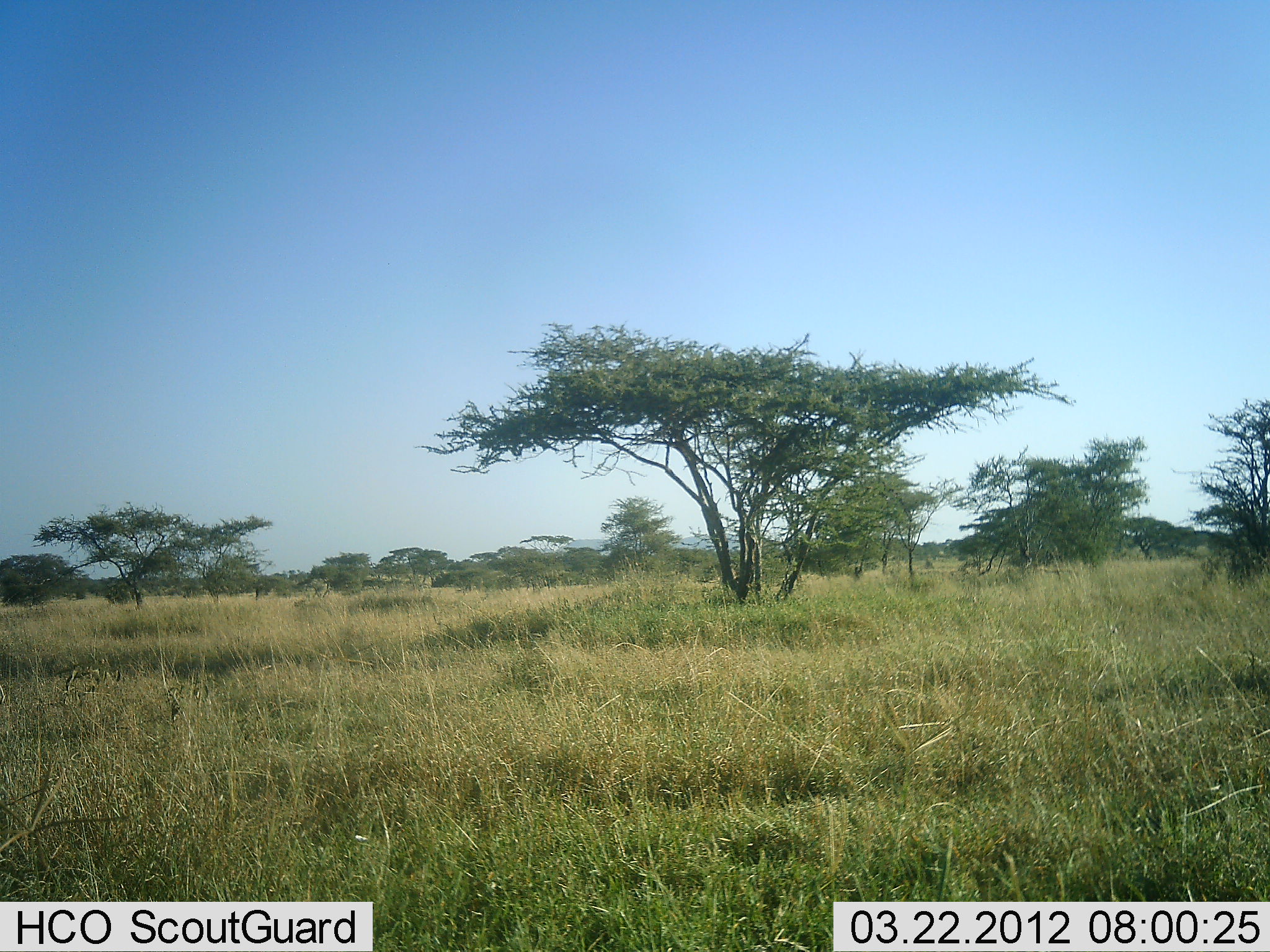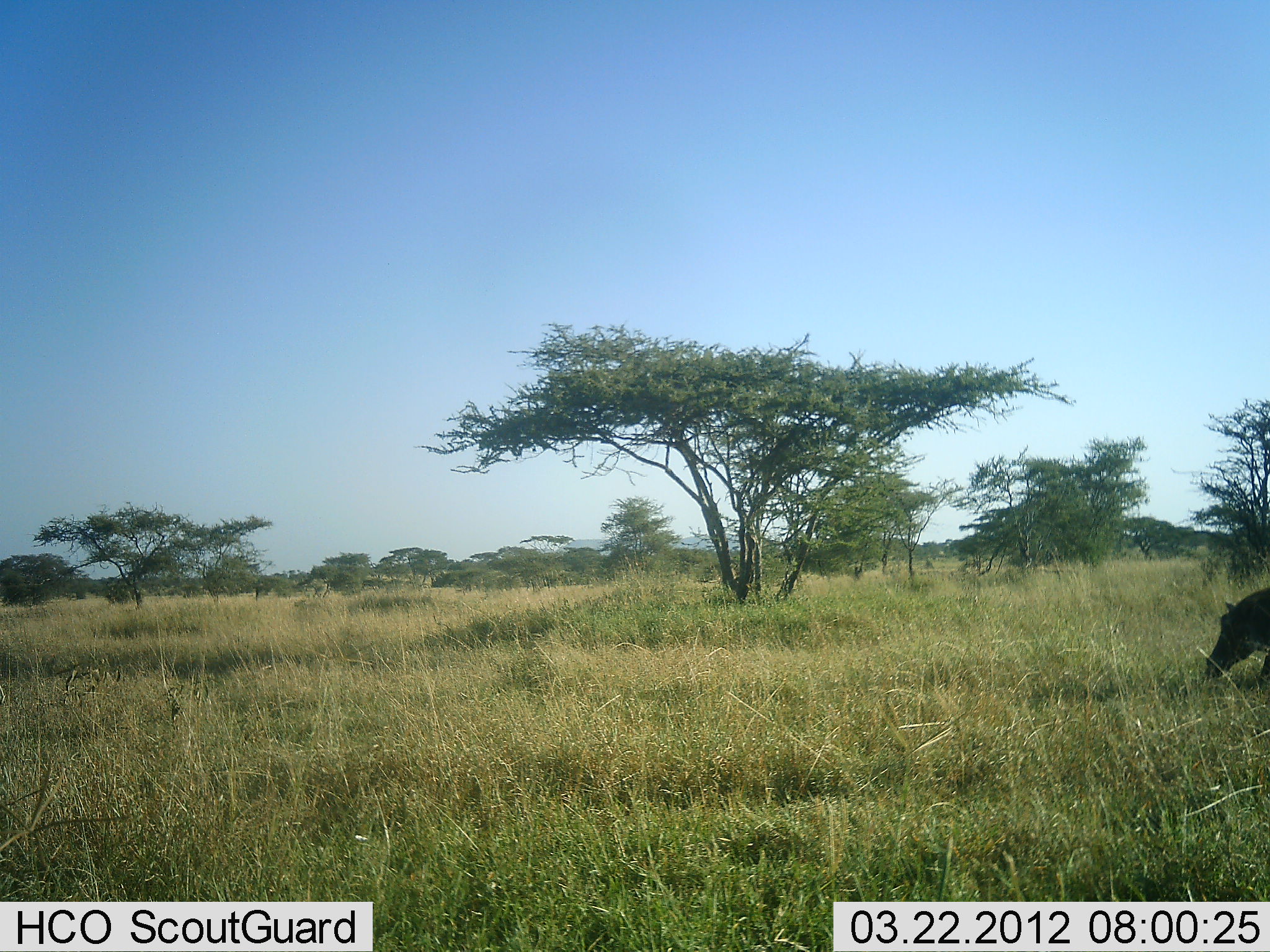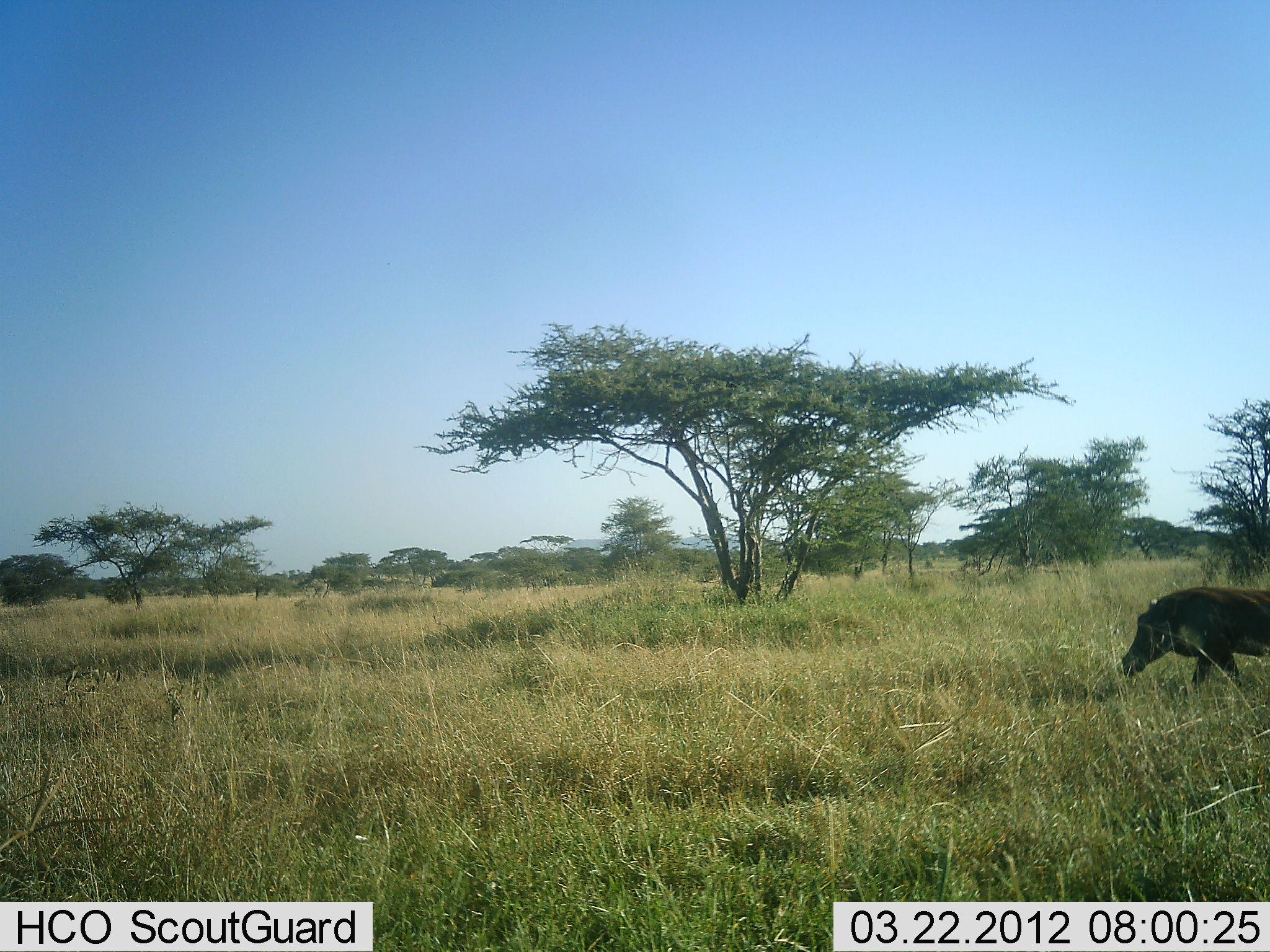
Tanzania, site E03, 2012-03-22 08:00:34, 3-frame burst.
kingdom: Animalia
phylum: Chordata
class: Mammalia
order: Artiodactyla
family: Suidae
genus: Phacochoerus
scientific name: Phacochoerus africanus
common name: warthog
Warthog (Phacochoerus africanus), count 1. Behavior (volunteer vote fractions): standing 0%, resting 0%, moving 100%, interacting 0%. Young present (vote fraction): 0%. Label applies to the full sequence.